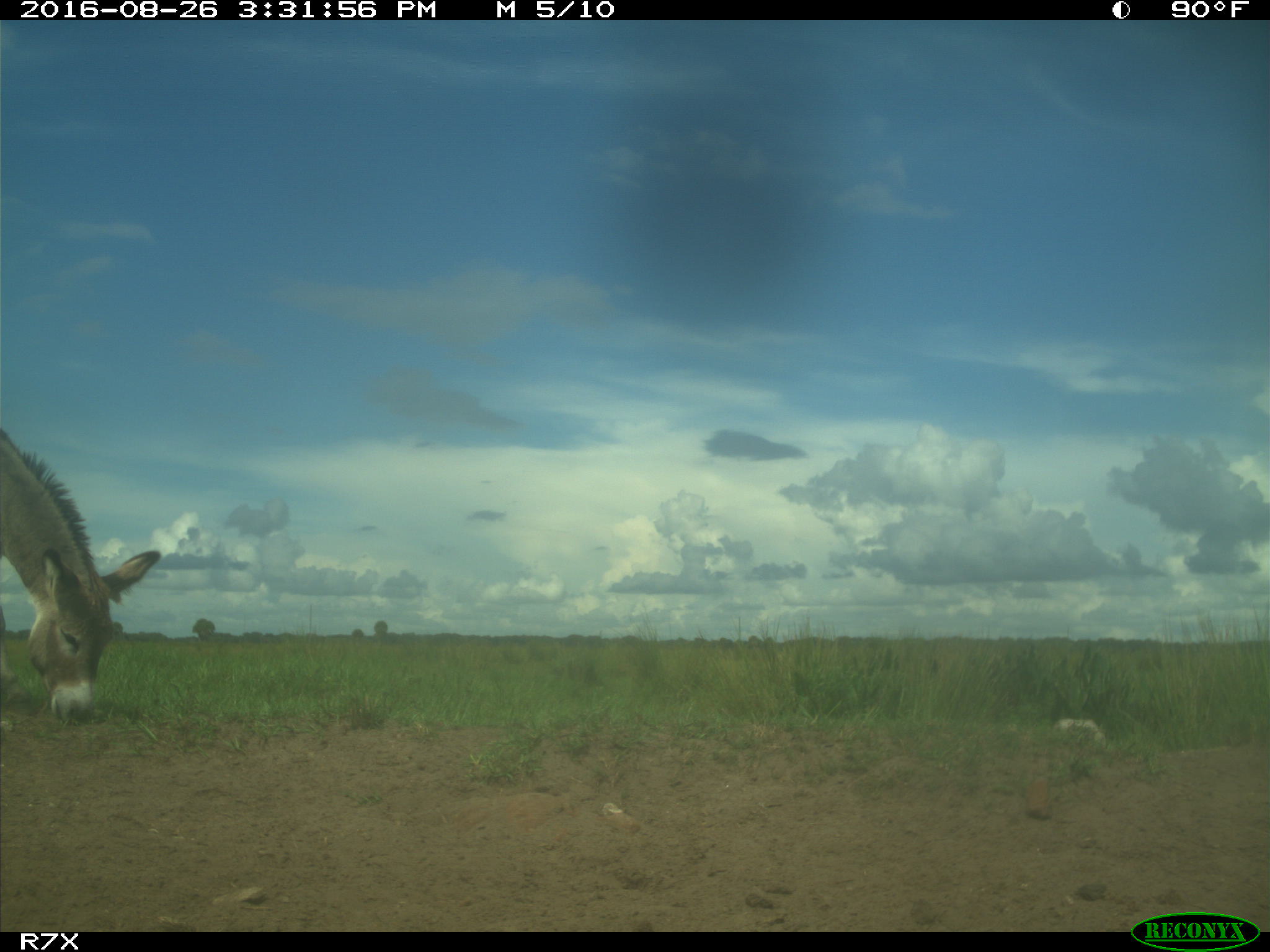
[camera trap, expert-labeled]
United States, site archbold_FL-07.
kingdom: Animalia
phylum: Chordata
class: Mammalia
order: Perissodactyla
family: Equidae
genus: Equus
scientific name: Equus africanus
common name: african wild ass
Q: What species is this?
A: Equus africanus (african wild ass).